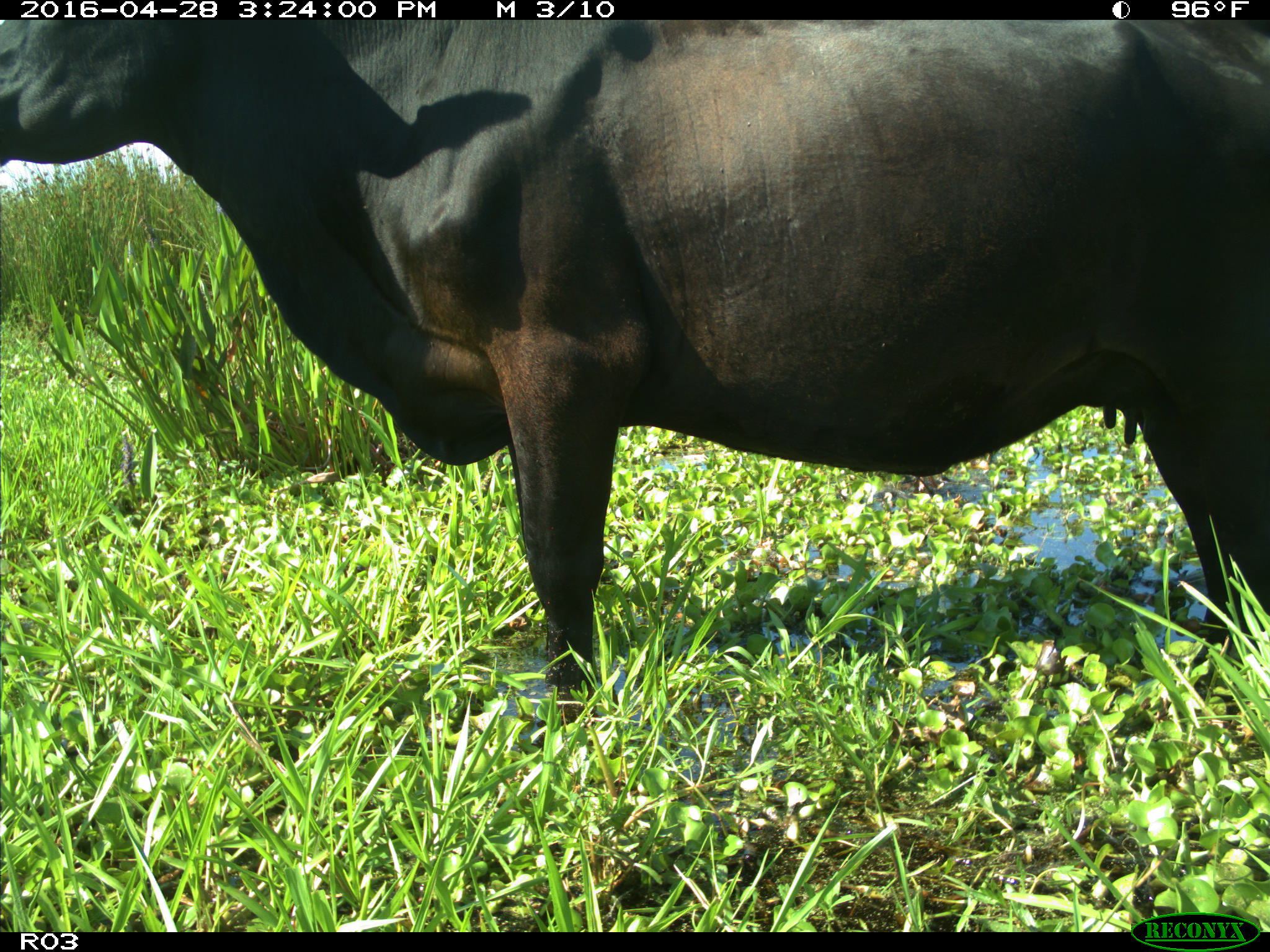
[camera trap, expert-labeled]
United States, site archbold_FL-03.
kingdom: Animalia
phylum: Chordata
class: Mammalia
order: Artiodactyla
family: Bovidae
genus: Bos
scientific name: Bos taurus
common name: domestic cow